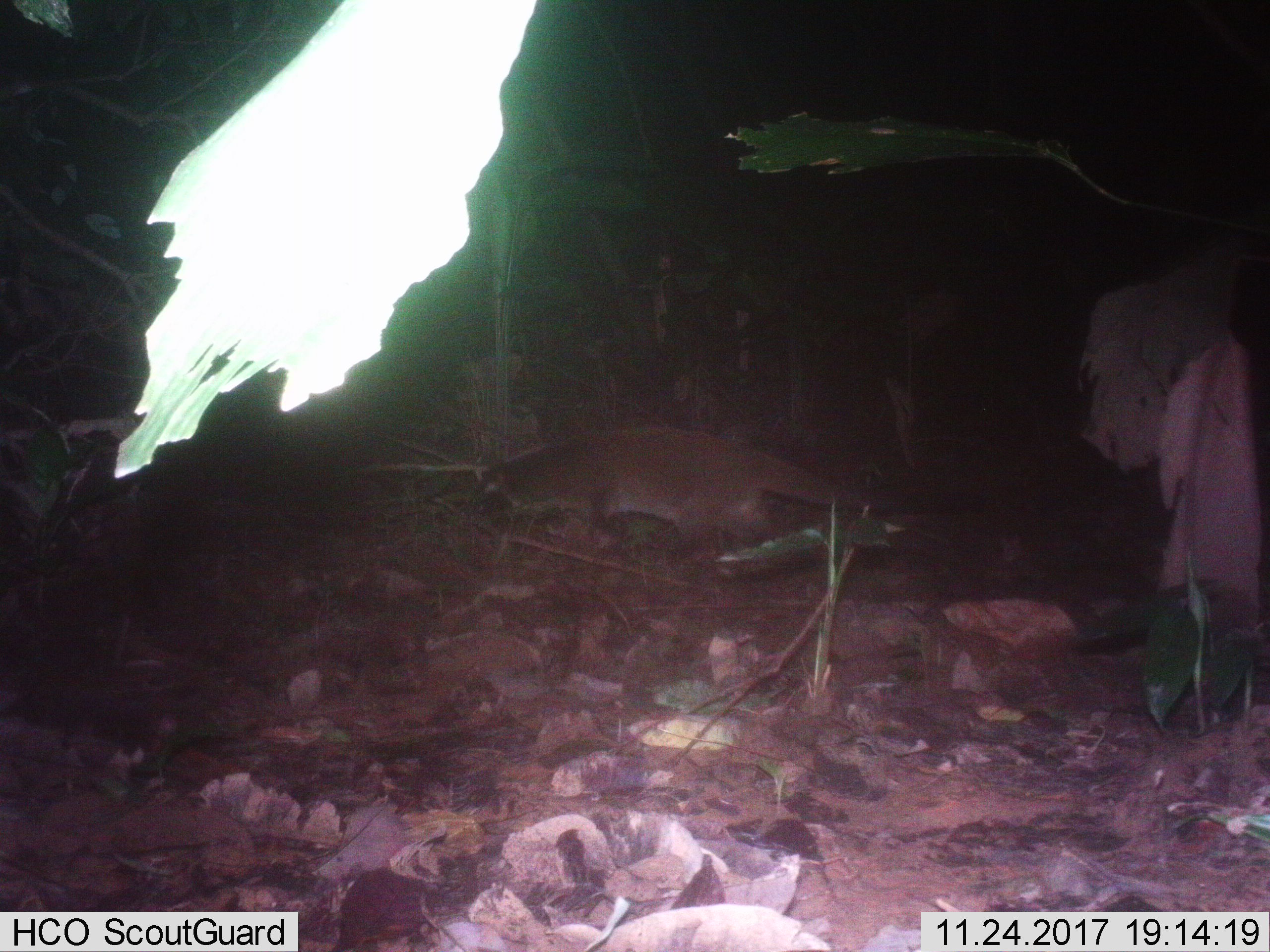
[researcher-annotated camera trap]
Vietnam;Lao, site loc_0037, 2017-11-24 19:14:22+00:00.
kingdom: Animalia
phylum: Chordata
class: Mammalia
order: Carnivora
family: Viverridae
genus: Paguma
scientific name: Paguma larvata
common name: masked palm civet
Masked palm civet (Paguma larvata). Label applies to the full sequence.